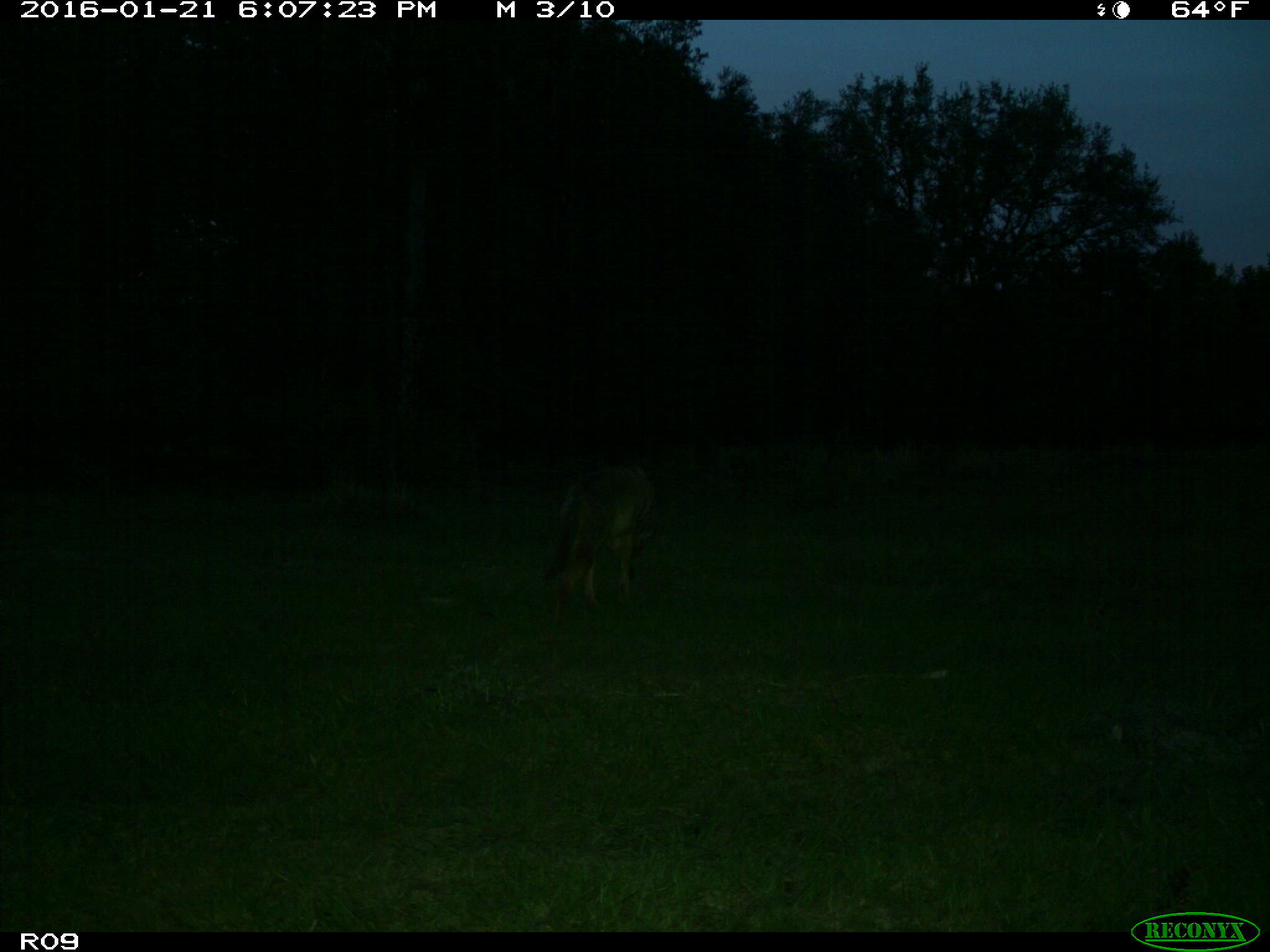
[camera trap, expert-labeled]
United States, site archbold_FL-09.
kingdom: Animalia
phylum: Chordata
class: Mammalia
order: Carnivora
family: Canidae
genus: Canis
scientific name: Canis latrans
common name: coyote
Canis latrans (coyote).